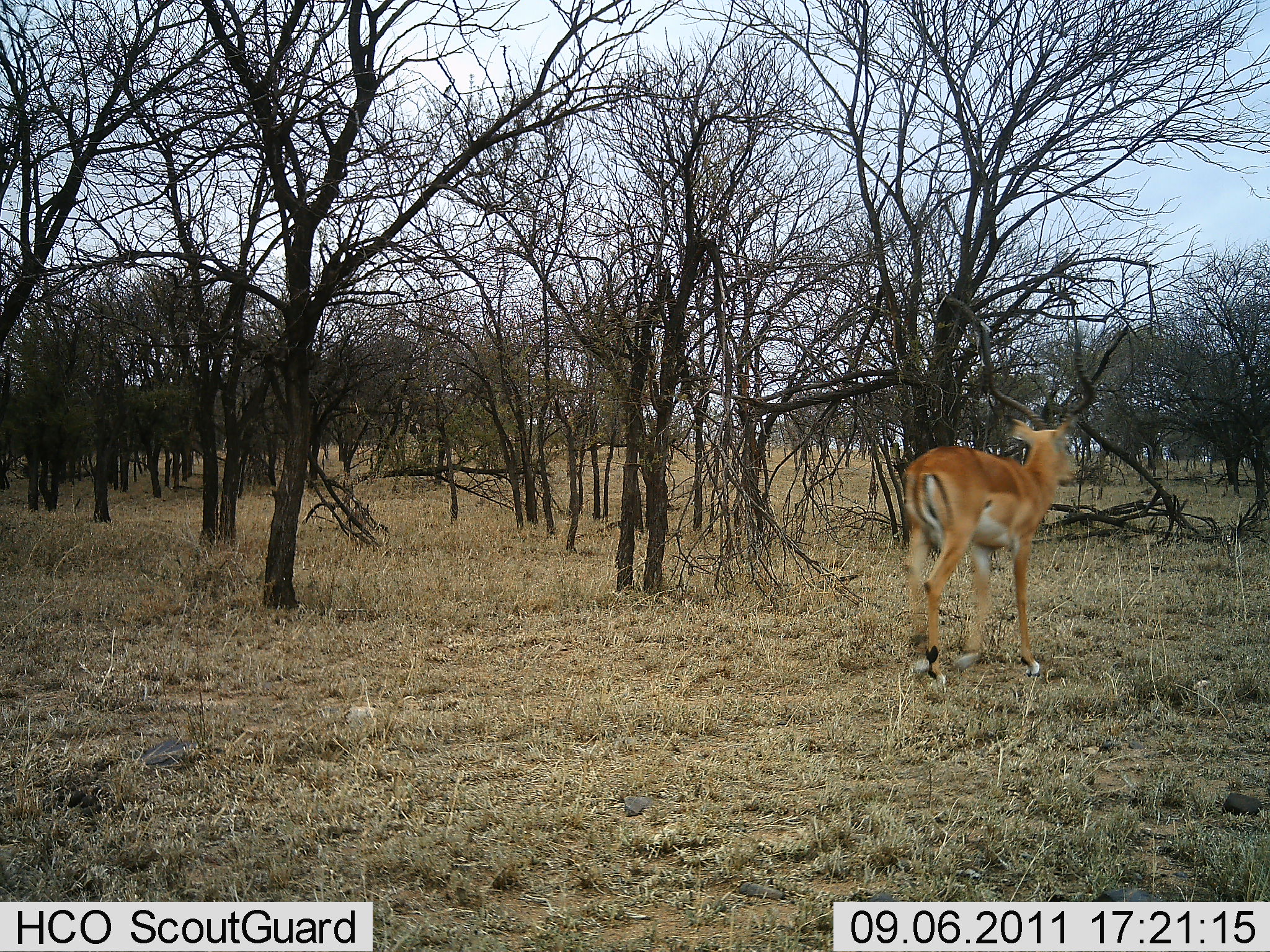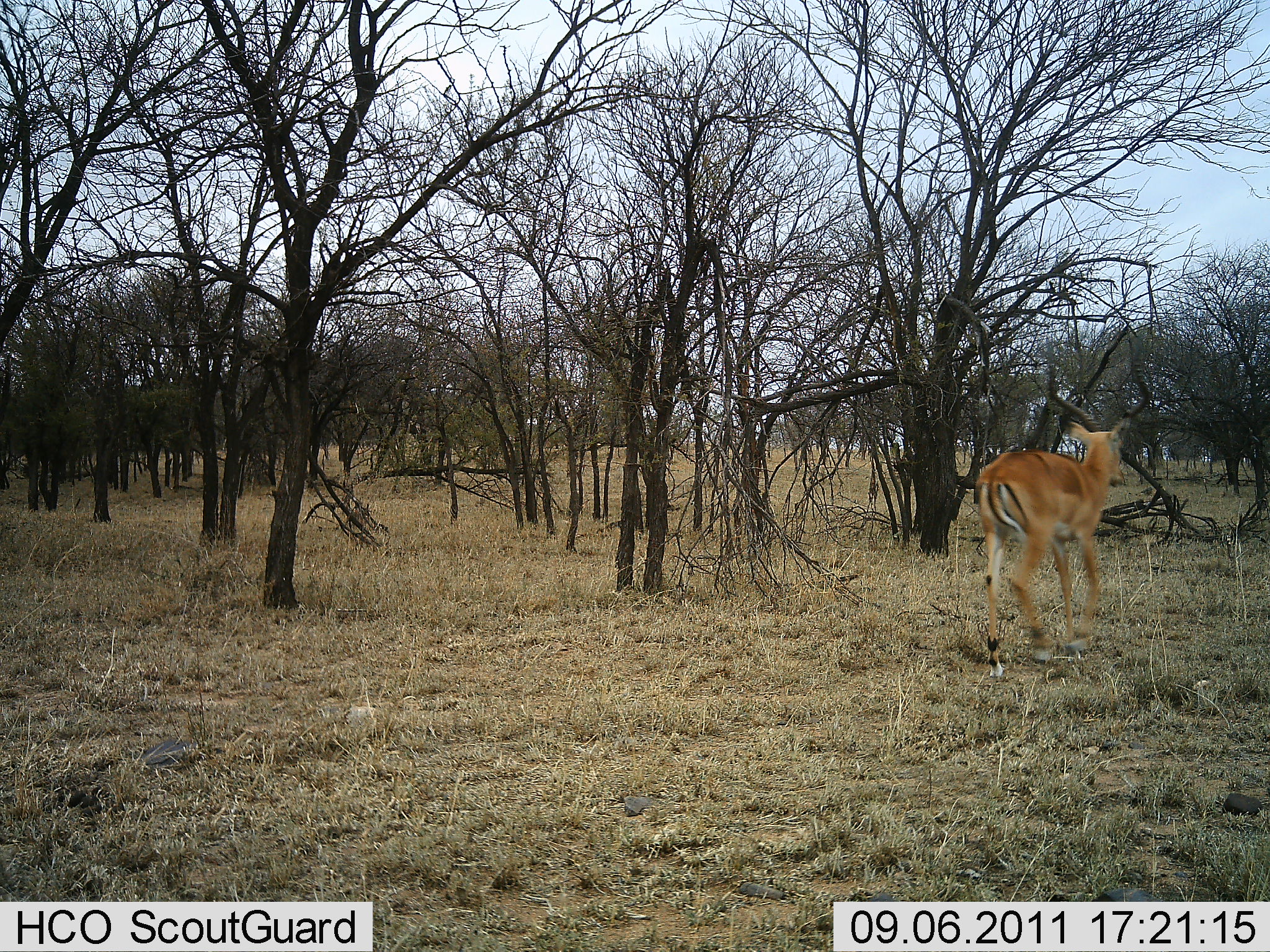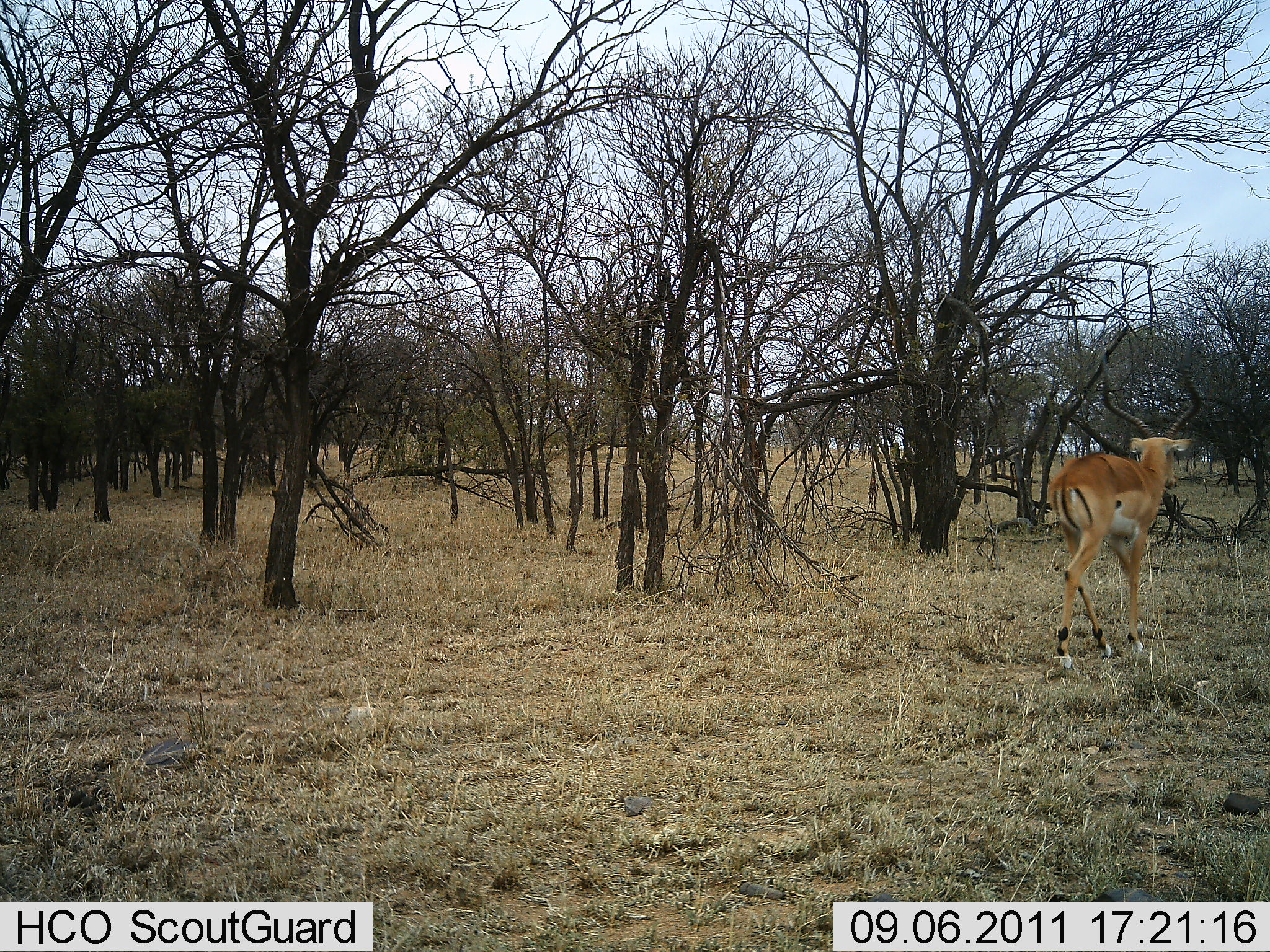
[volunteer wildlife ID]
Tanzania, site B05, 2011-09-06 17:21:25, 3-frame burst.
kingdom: Animalia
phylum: Chordata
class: Mammalia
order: Artiodactyla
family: Bovidae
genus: Aepyceros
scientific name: Aepyceros melampus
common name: impala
Impala (Aepyceros melampus), count 1. Behavior (volunteer vote fractions): standing 0%, resting 0%, moving 100%, interacting 0%. Young present (vote fraction): 0%. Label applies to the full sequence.